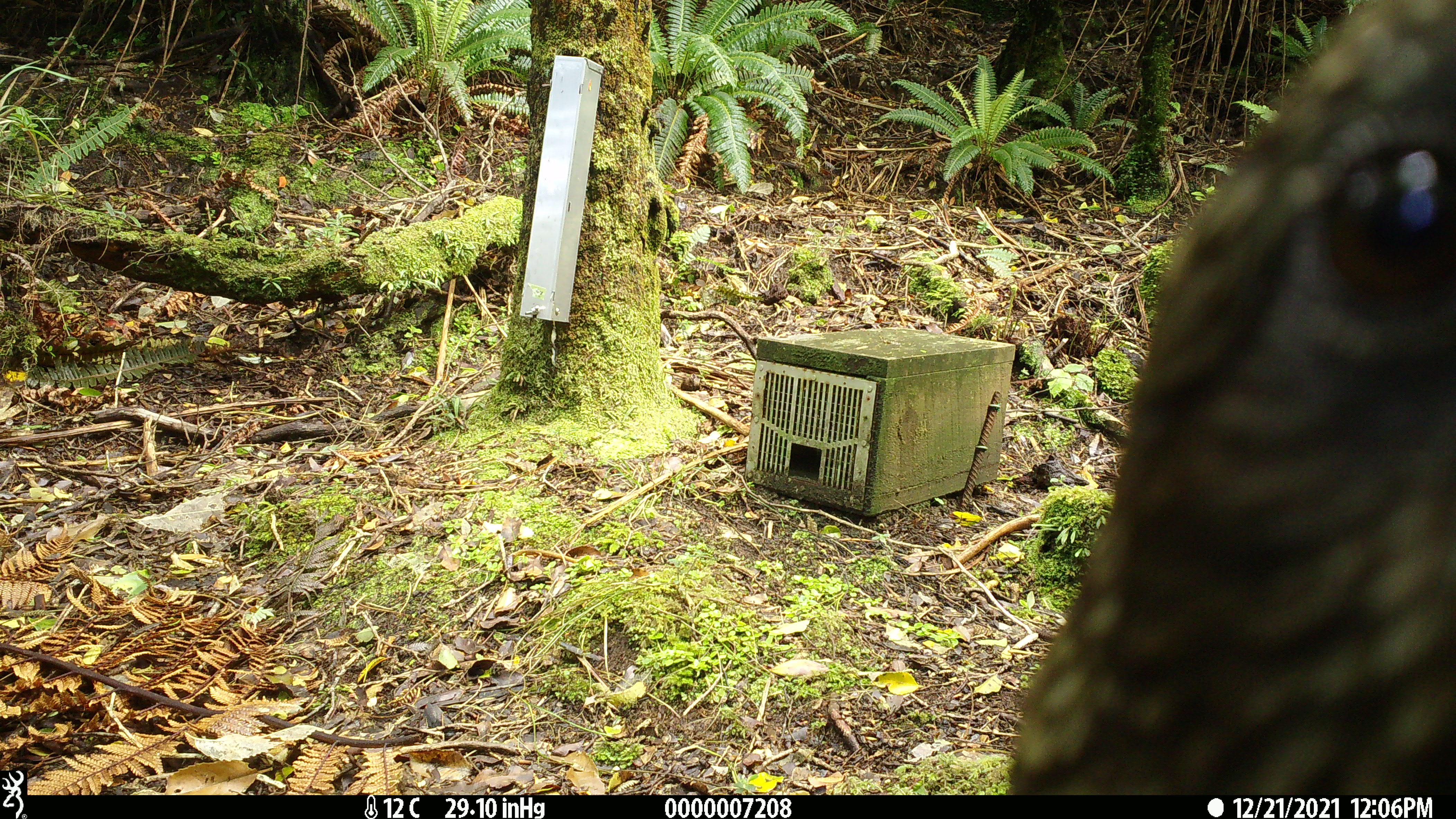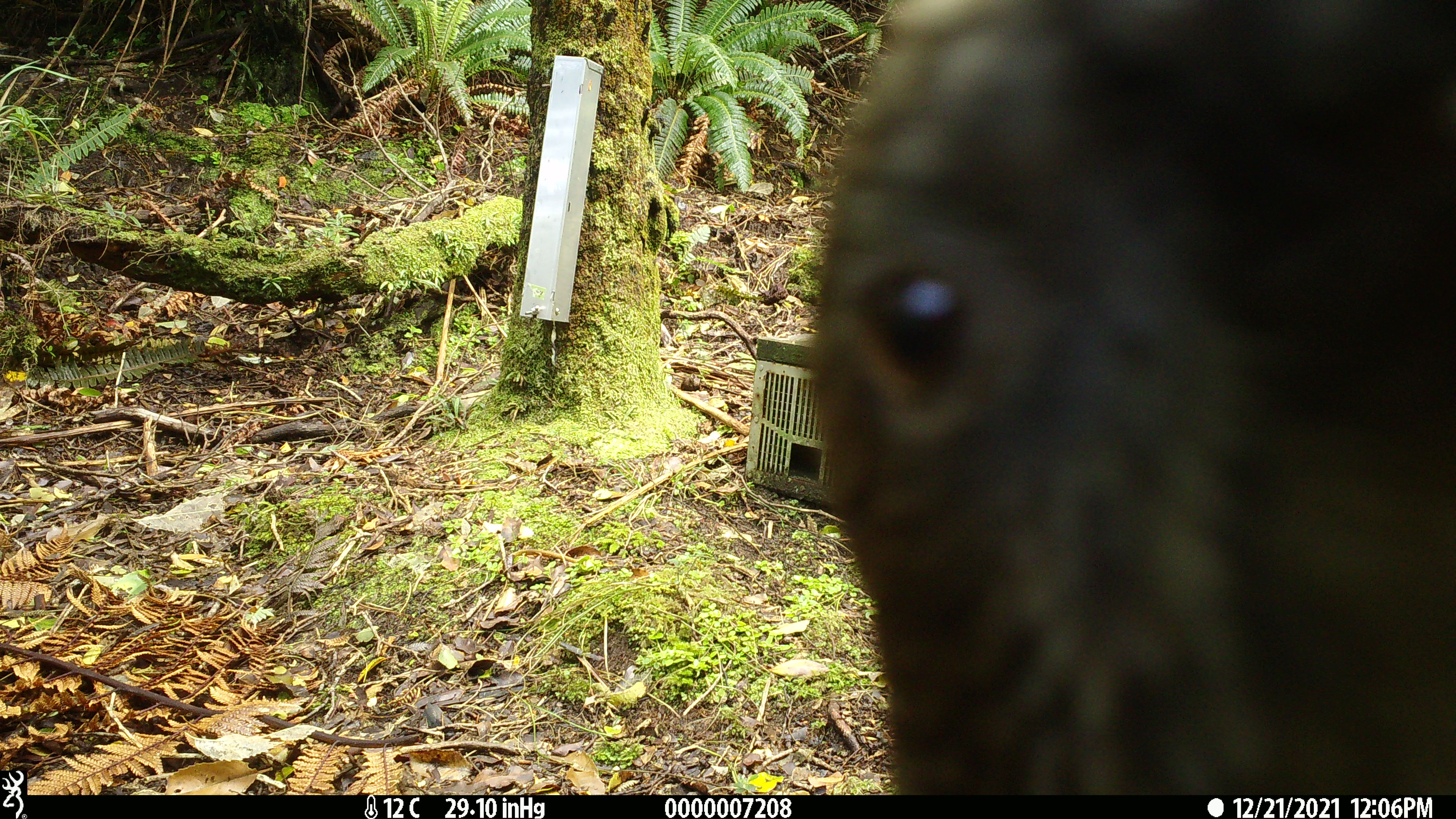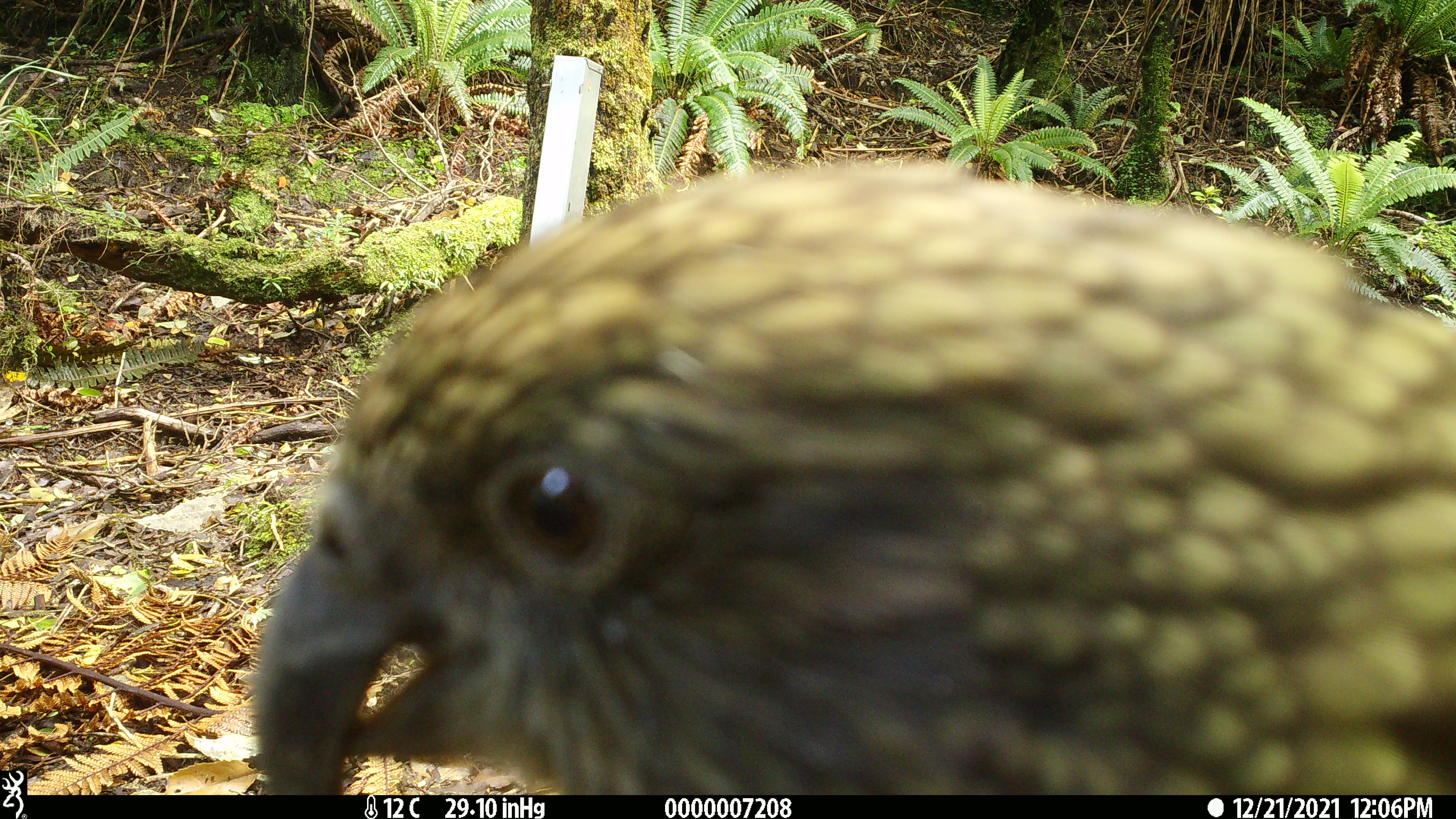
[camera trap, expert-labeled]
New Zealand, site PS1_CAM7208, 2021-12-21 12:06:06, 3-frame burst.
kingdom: Animalia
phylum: Chordata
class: Aves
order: Psittaciformes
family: Strigopidae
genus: Nestor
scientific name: Nestor notabilis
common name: kea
Kea (Nestor notabilis).